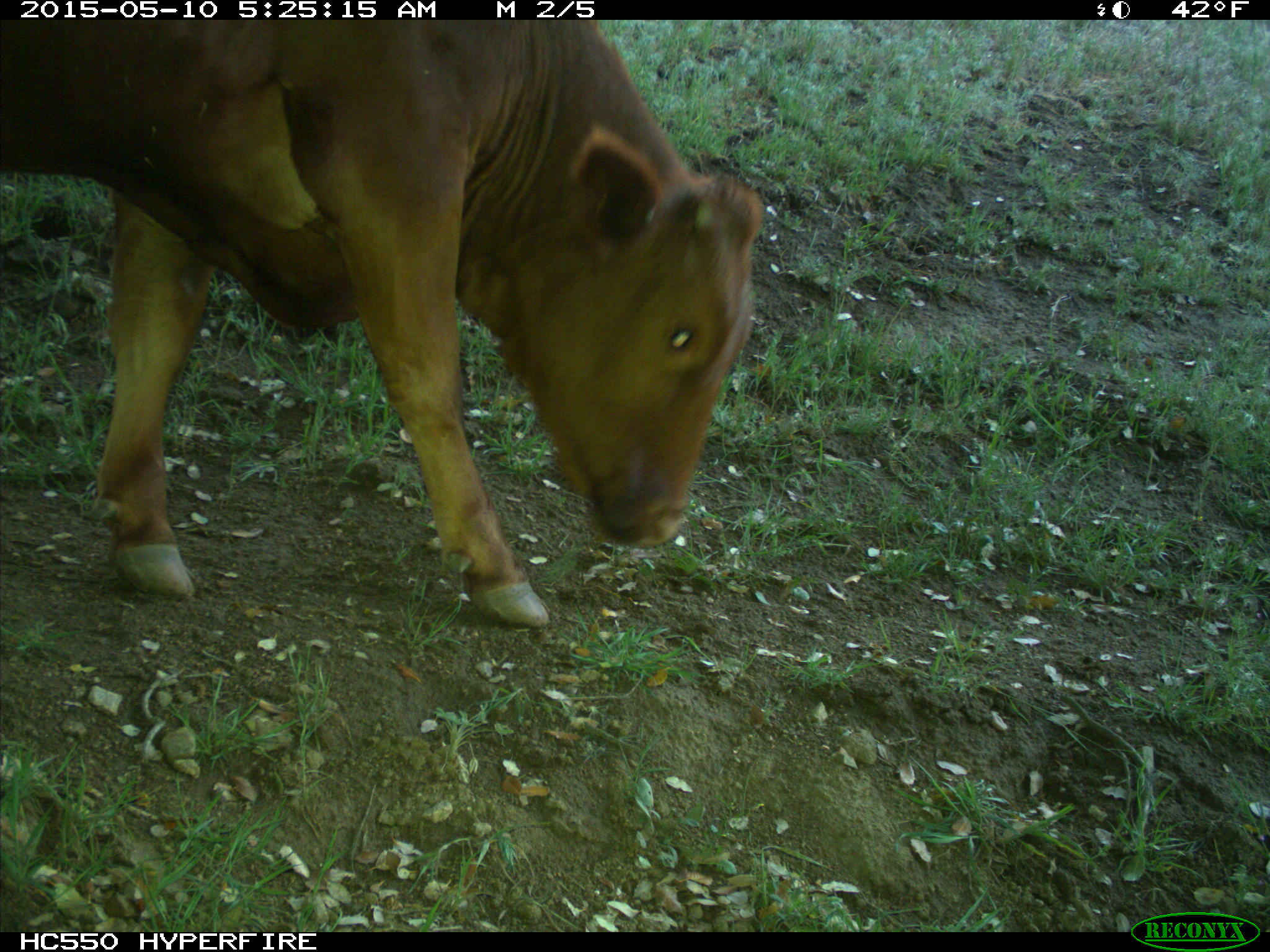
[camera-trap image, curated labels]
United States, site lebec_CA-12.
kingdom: Animalia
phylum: Chordata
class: Mammalia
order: Artiodactyla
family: Bovidae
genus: Bos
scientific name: Bos taurus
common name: domestic cow